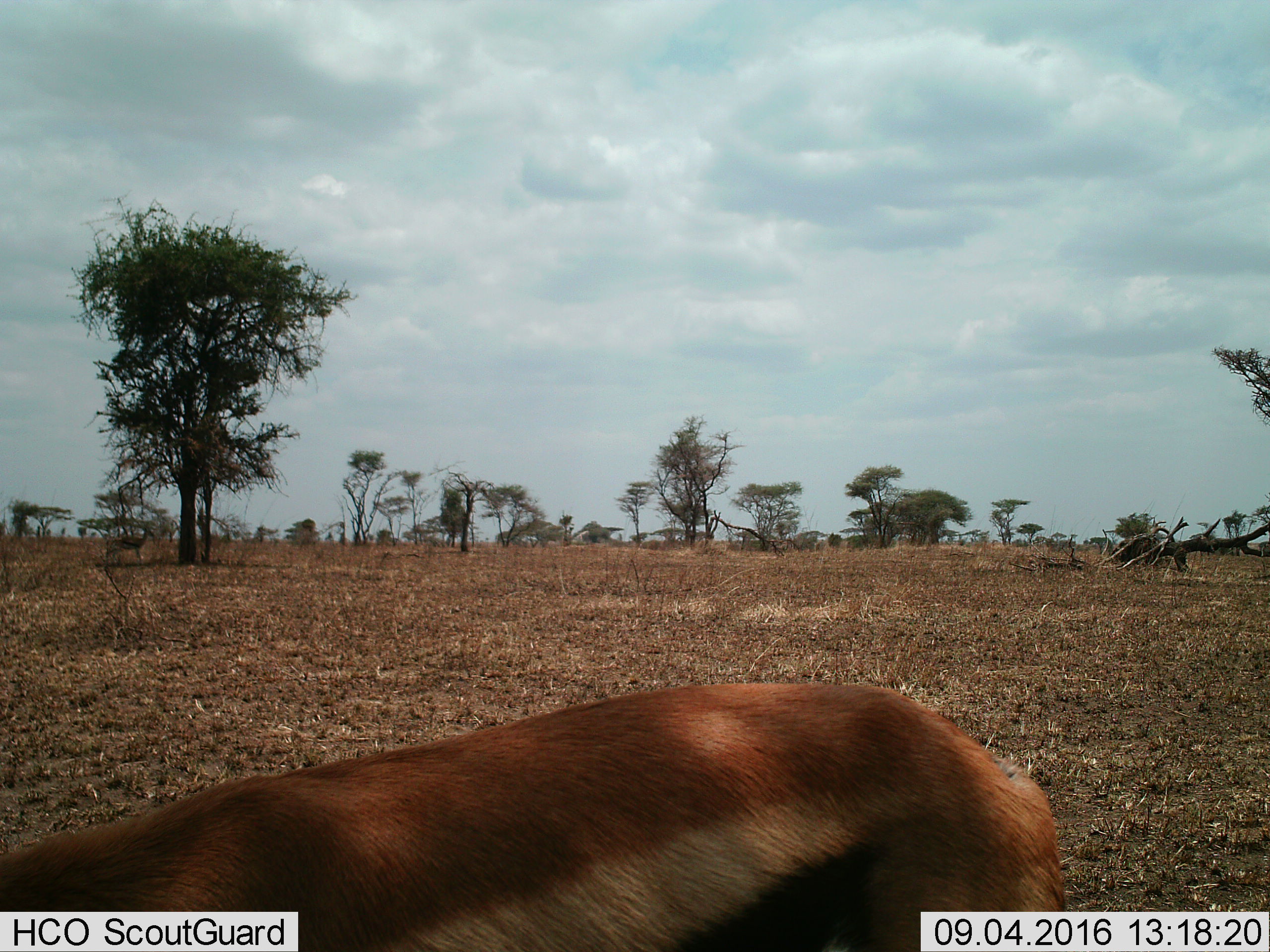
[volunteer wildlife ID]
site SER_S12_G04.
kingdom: Animalia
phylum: Chordata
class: Mammalia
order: Artiodactyla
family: Bovidae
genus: Eudorcas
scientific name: Eudorcas thomsonii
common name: thomson's gazelle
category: gazellethomsons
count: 1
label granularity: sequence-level